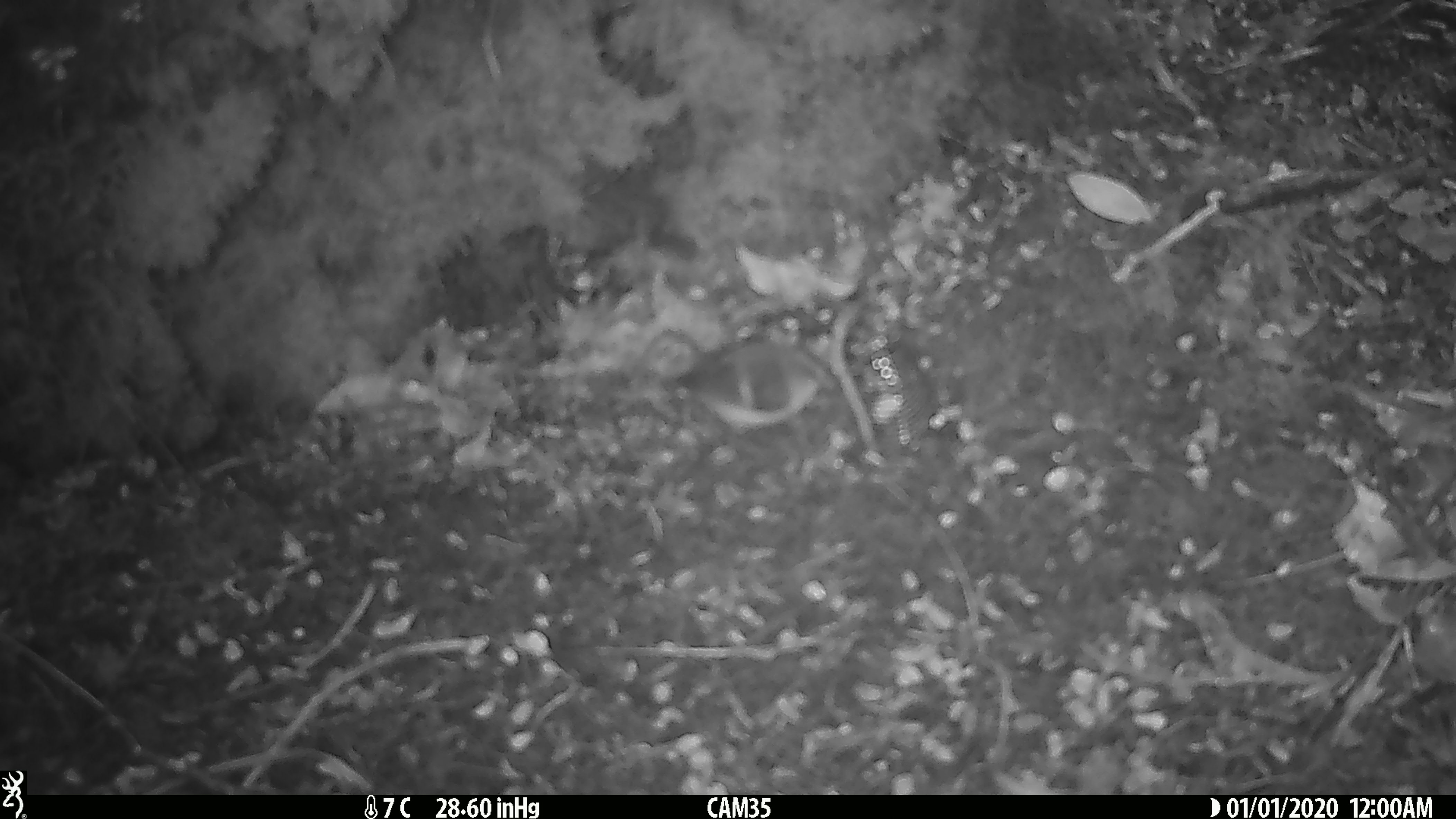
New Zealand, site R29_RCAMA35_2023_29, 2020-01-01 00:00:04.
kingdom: Animalia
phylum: Chordata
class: Aves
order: Passeriformes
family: Acanthisittidae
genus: Acanthisitta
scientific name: Acanthisitta chloris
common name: rifleman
Rifleman (Acanthisitta chloris).